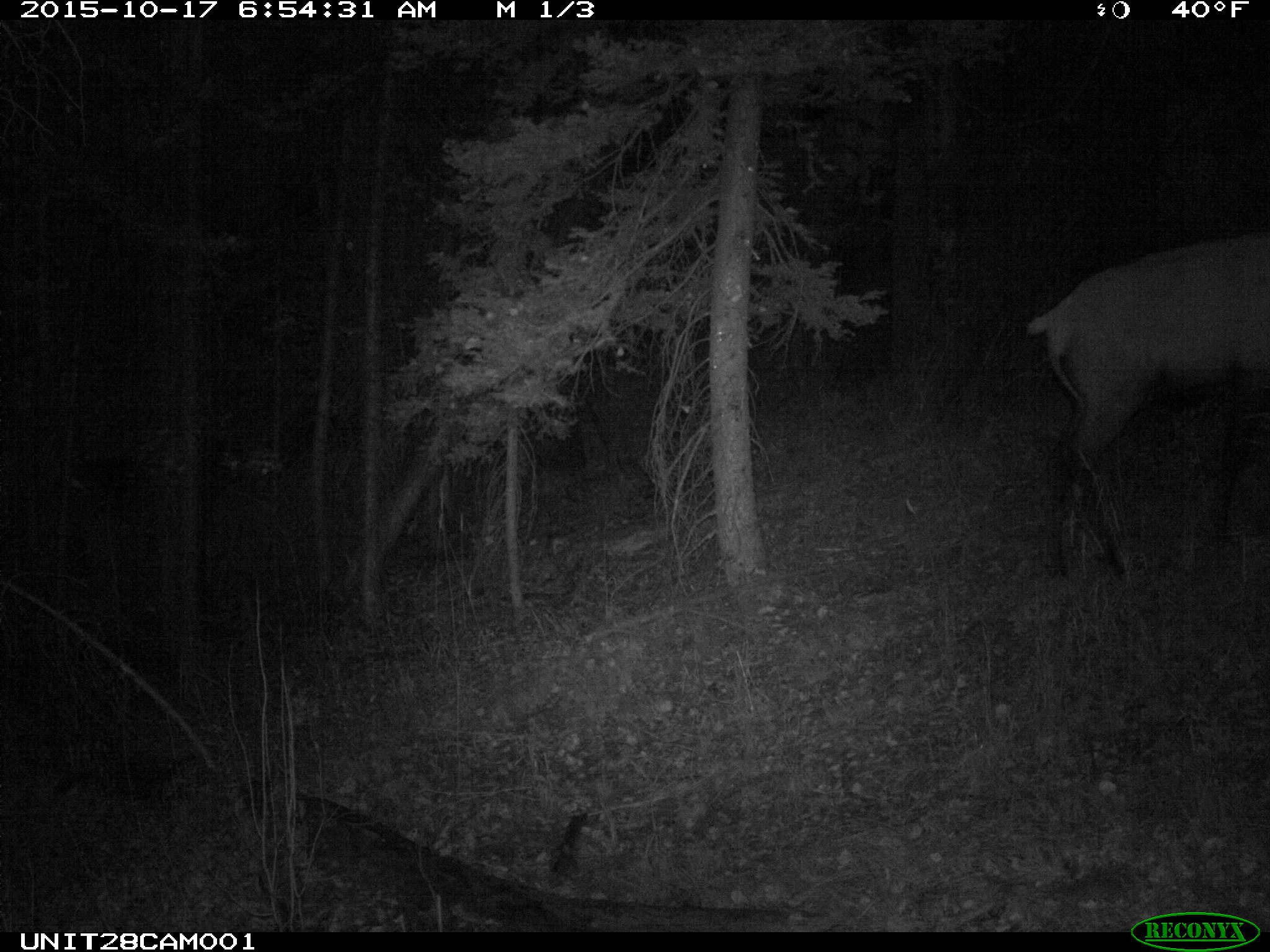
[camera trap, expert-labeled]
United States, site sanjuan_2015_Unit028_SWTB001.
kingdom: Animalia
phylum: Chordata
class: Mammalia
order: Artiodactyla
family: Cervidae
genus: Cervus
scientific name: Cervus elaphus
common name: red deer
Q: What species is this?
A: Cervus elaphus (red deer).